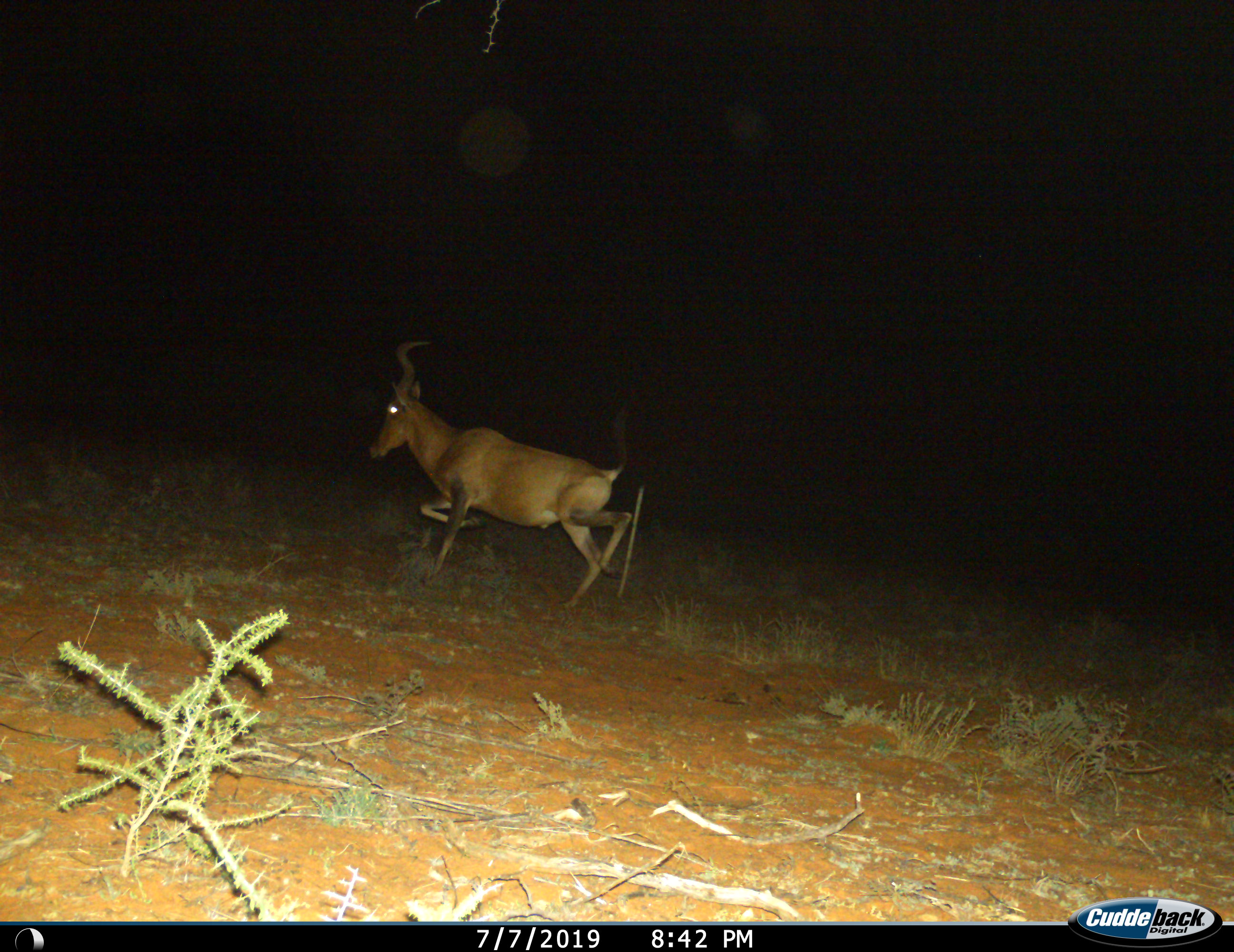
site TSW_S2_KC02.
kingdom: Animalia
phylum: Chordata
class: Mammalia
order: Artiodactyla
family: Bovidae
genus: Alcelaphus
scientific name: Alcelaphus buselaphus caama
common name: red hartebeest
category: hartebeestred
Hartebeestred (red hartebeest) (Alcelaphus buselaphus caama), count 1. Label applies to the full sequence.